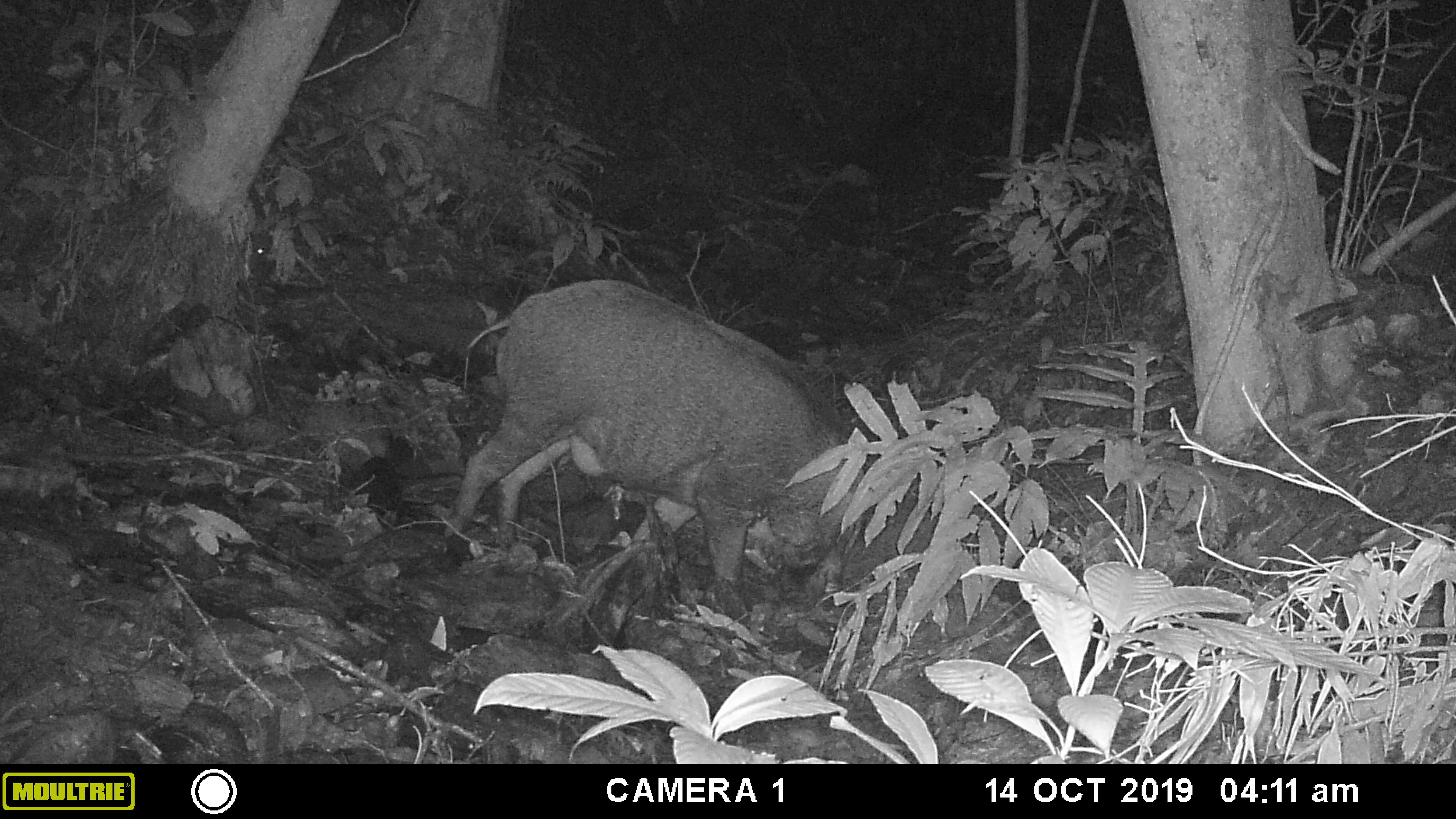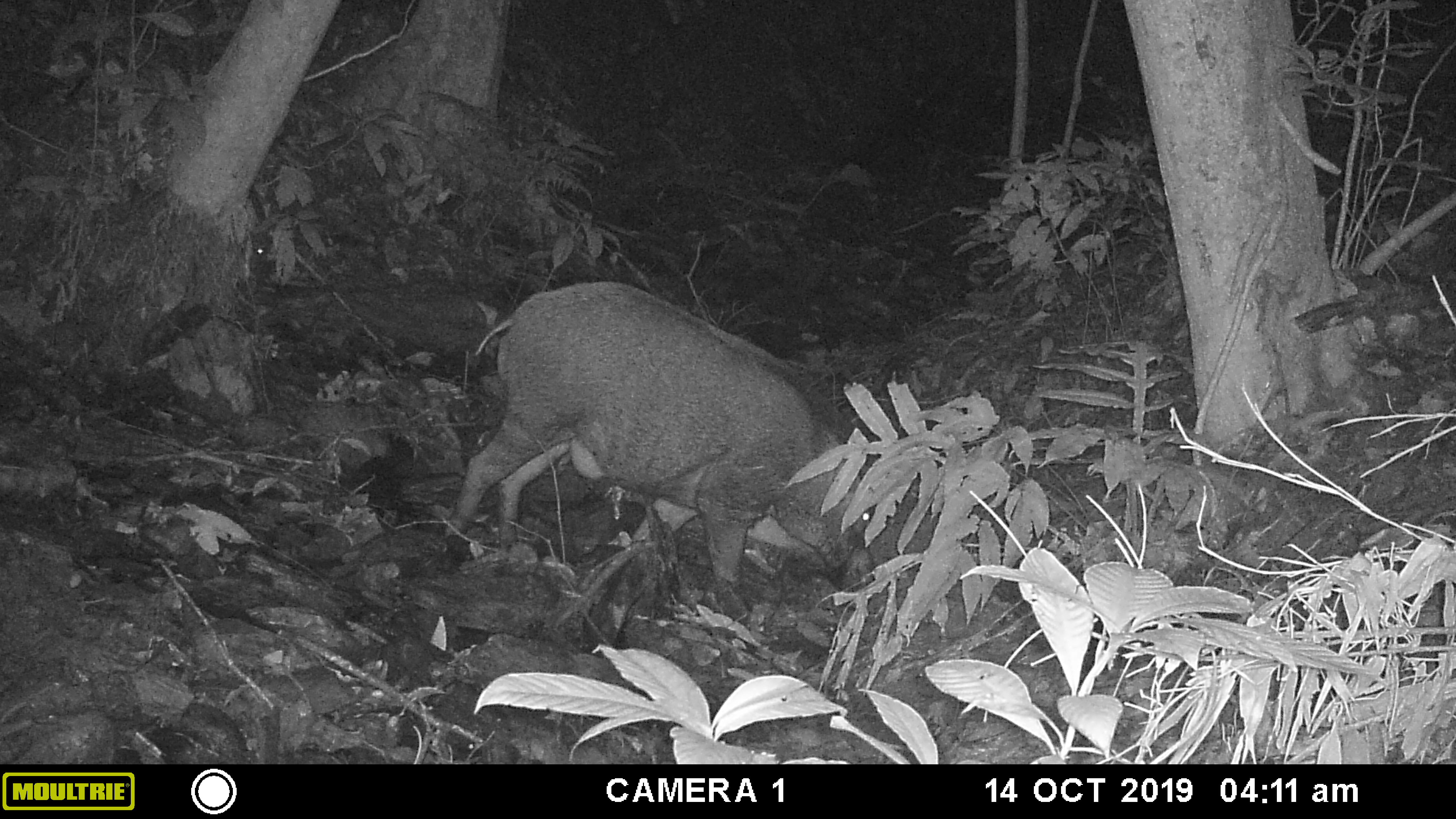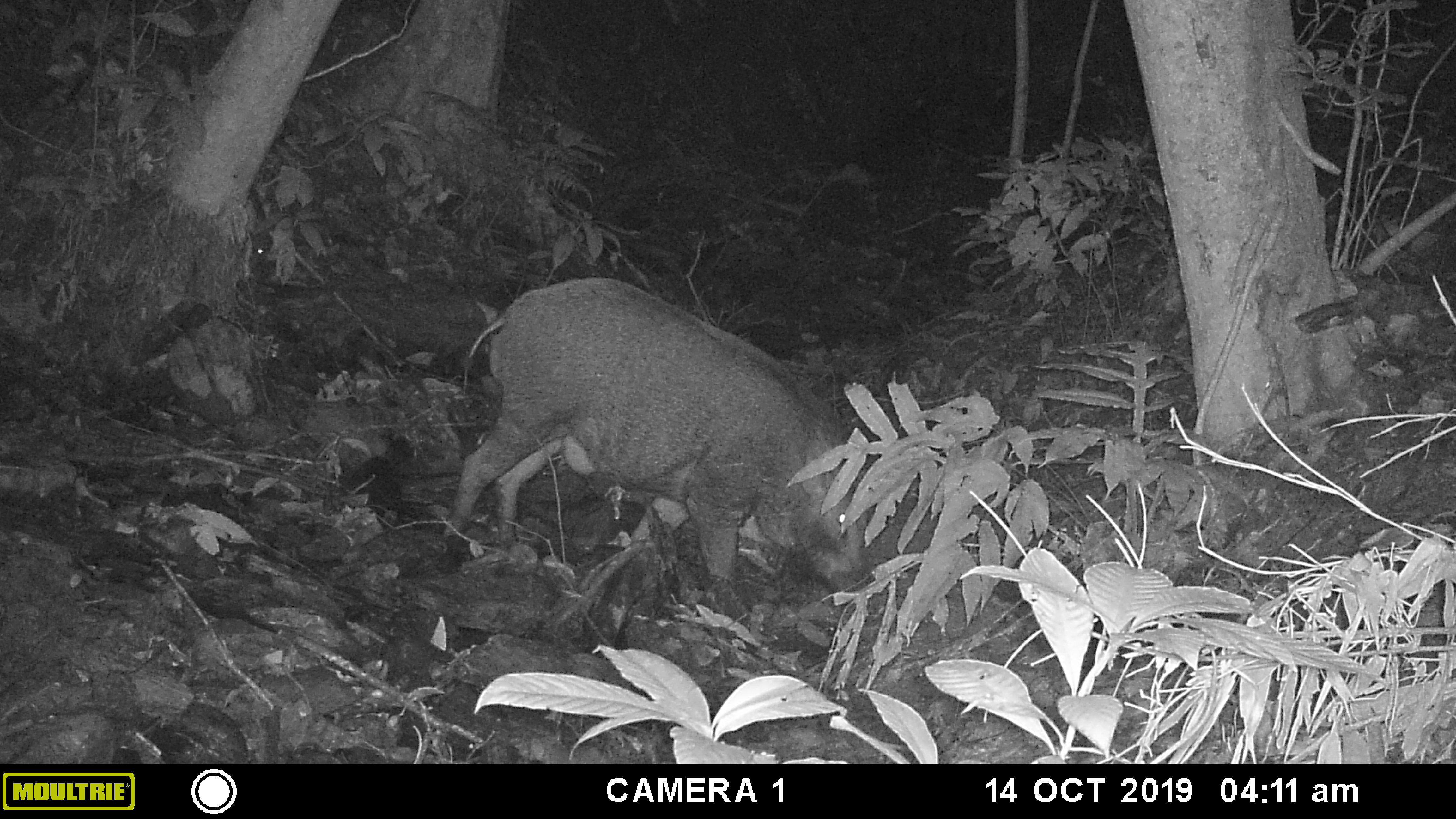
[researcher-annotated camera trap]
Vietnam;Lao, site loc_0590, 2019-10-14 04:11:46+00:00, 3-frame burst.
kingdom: Animalia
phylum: Chordata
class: Mammalia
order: Artiodactyla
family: Suidae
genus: Sus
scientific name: Sus scrofa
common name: eurasian wild pig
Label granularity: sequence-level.